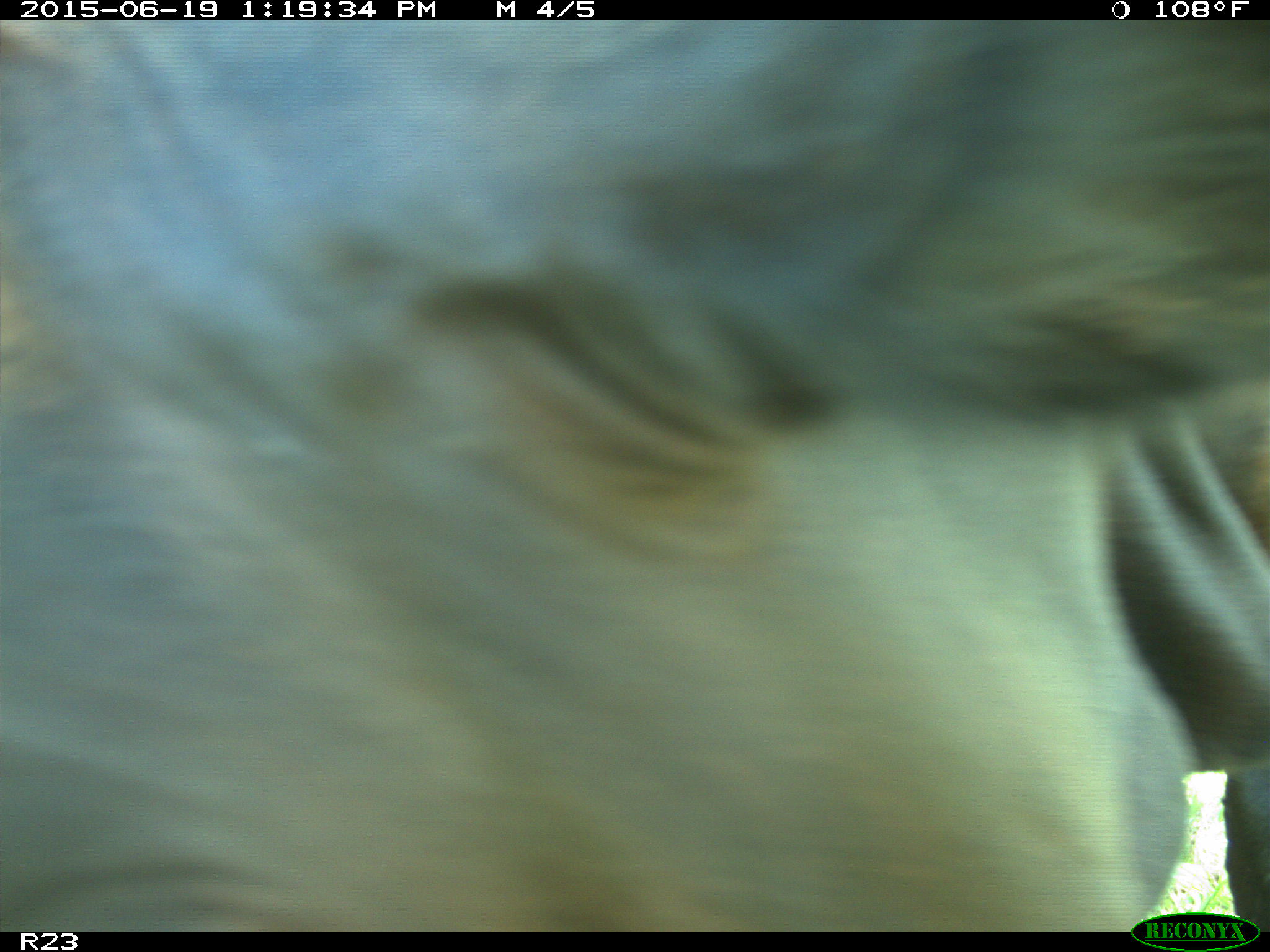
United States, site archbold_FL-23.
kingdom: Animalia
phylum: Chordata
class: Mammalia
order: Artiodactyla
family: Suidae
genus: Sus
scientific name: Sus scrofa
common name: wild boar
Sus scrofa (wild boar).